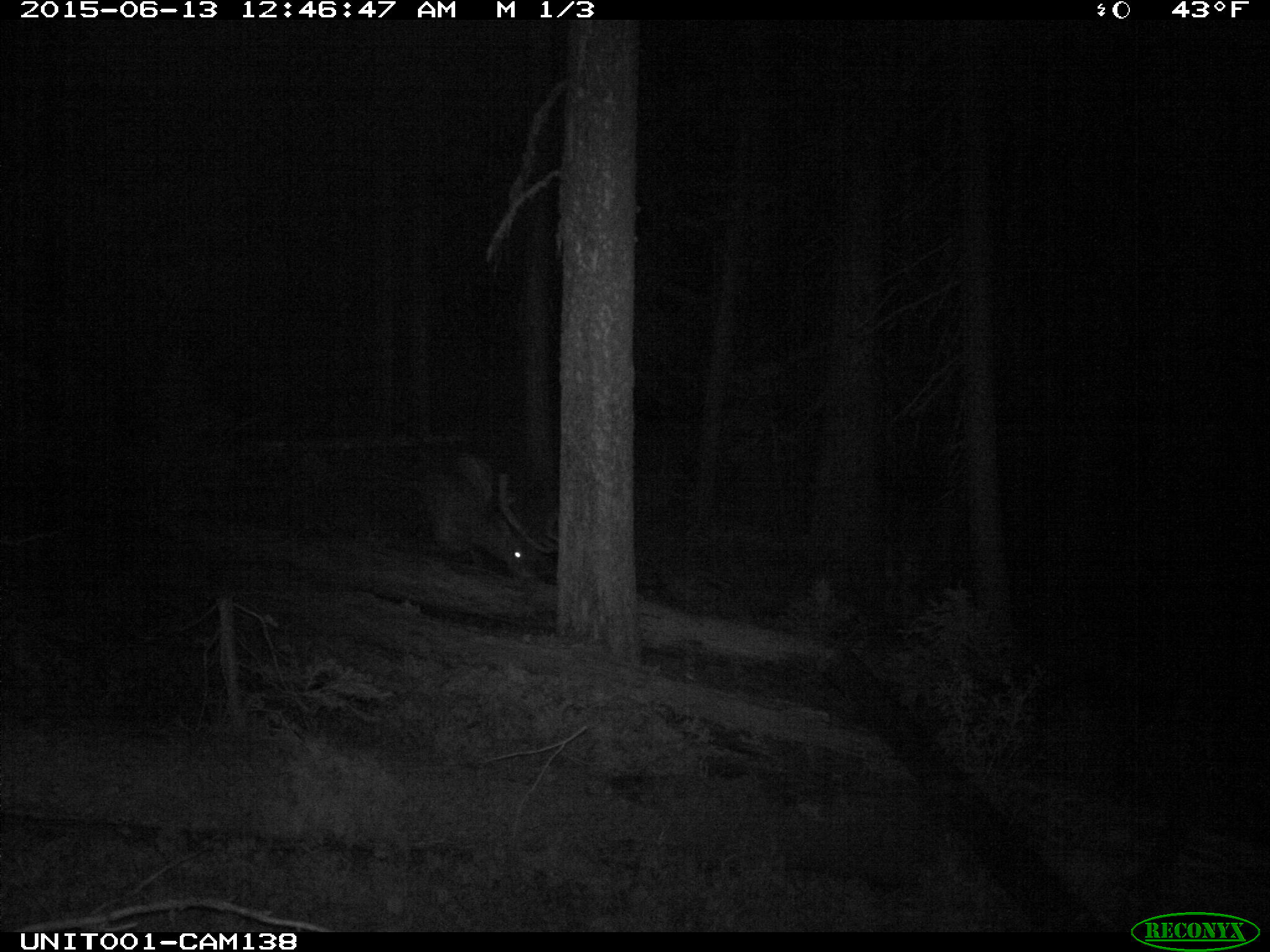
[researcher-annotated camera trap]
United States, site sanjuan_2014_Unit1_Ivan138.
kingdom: Animalia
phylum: Chordata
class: Mammalia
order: Artiodactyla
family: Cervidae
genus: Cervus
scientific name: Cervus elaphus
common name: red deer